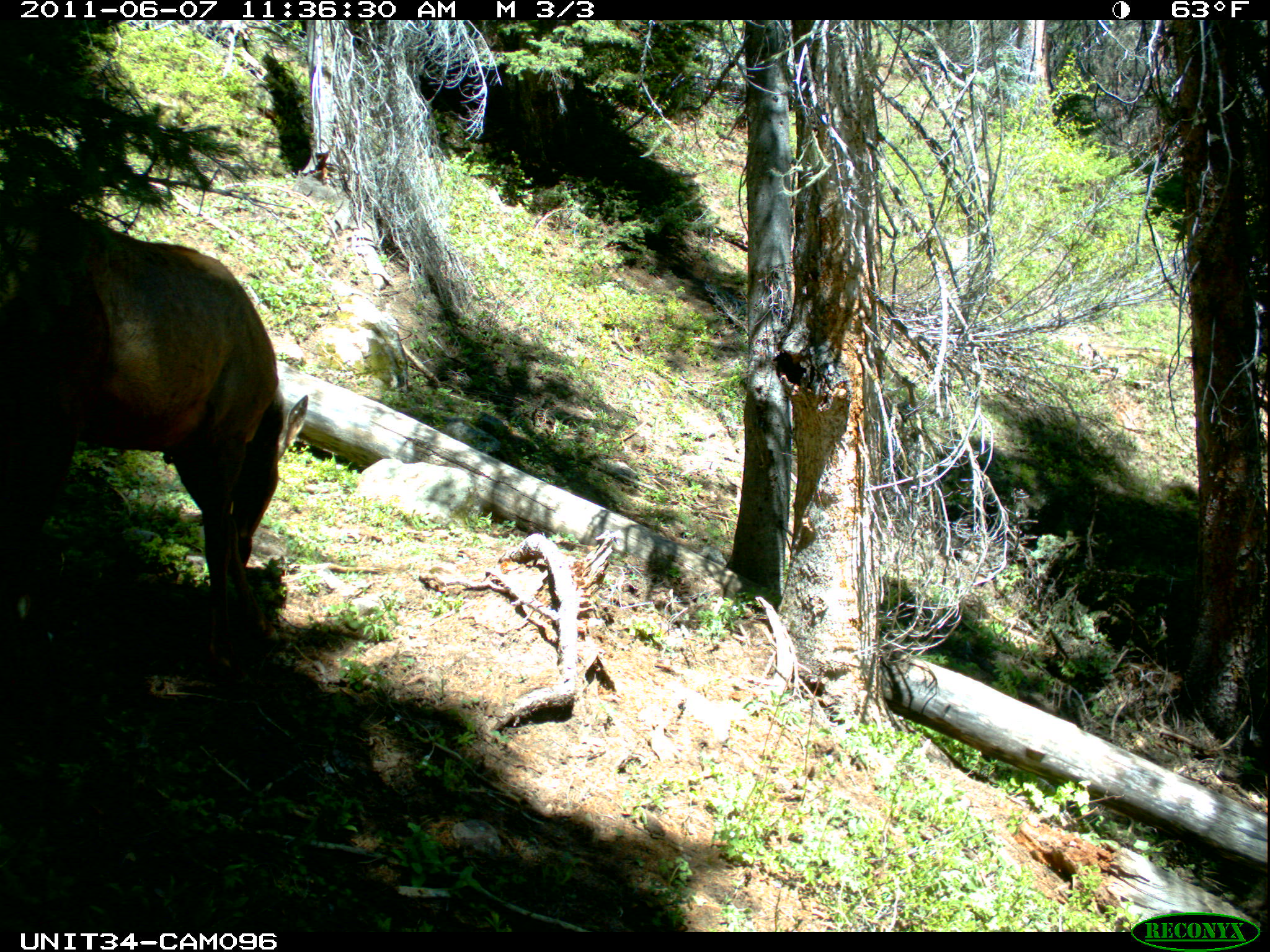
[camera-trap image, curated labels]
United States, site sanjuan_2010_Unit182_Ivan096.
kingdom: Animalia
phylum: Chordata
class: Mammalia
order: Artiodactyla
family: Cervidae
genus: Cervus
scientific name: Cervus elaphus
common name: red deer